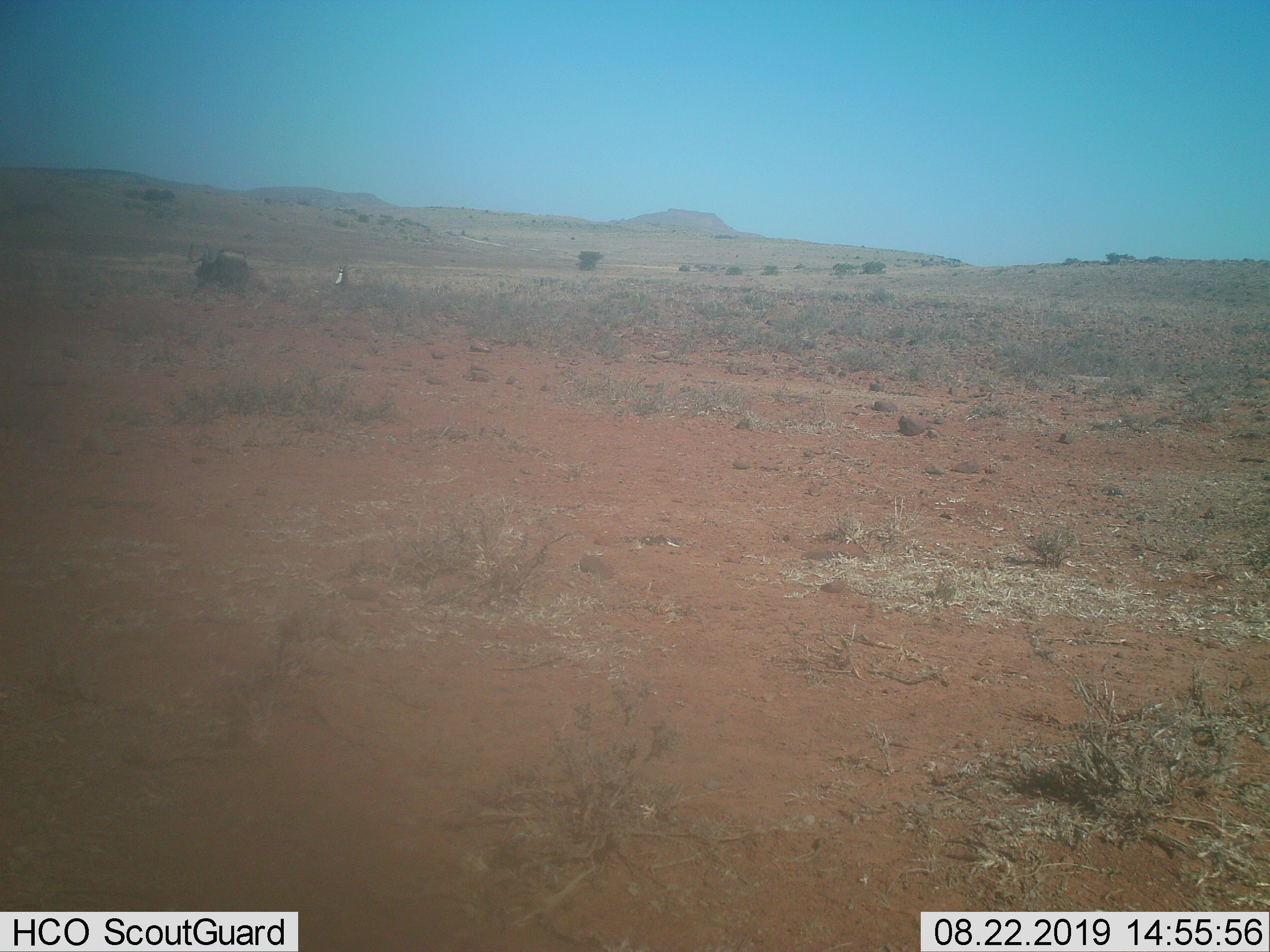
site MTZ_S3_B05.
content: unidentified animal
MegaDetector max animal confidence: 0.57